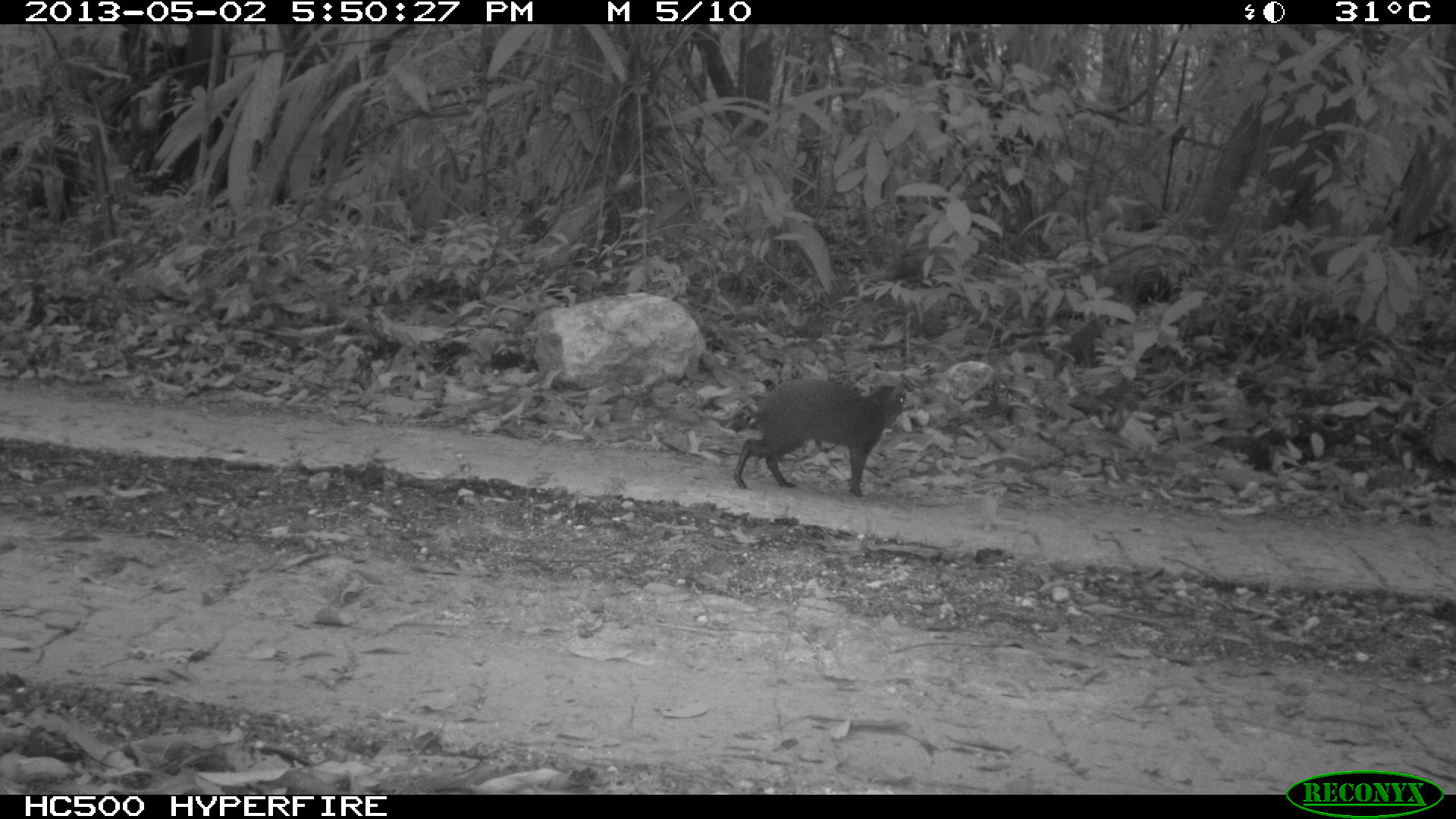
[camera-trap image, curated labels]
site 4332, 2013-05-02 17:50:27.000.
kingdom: Animalia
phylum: Chordata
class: Mammalia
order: Rodentia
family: Dasyproctidae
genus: Dasyprocta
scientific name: Dasyprocta punctata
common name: central american agouti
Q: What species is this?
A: Dasyprocta punctata (central american agouti).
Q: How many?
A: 1.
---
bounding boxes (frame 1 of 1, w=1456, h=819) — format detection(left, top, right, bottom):
dasyprocta punctata: detection(730, 372, 906, 494)